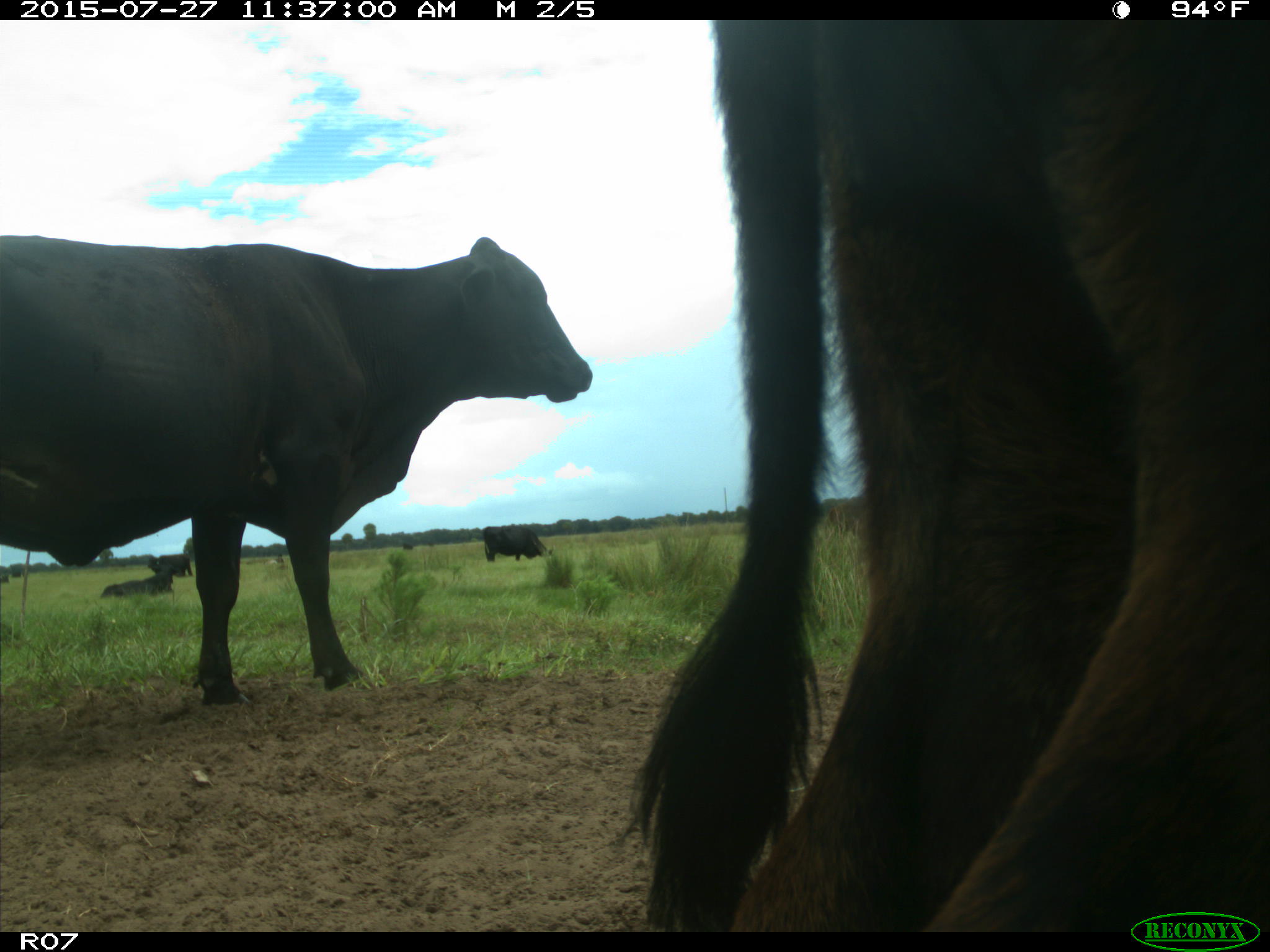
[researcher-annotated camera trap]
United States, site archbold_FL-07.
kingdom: Animalia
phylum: Chordata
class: Mammalia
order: Artiodactyla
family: Bovidae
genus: Bos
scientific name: Bos taurus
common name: domestic cow